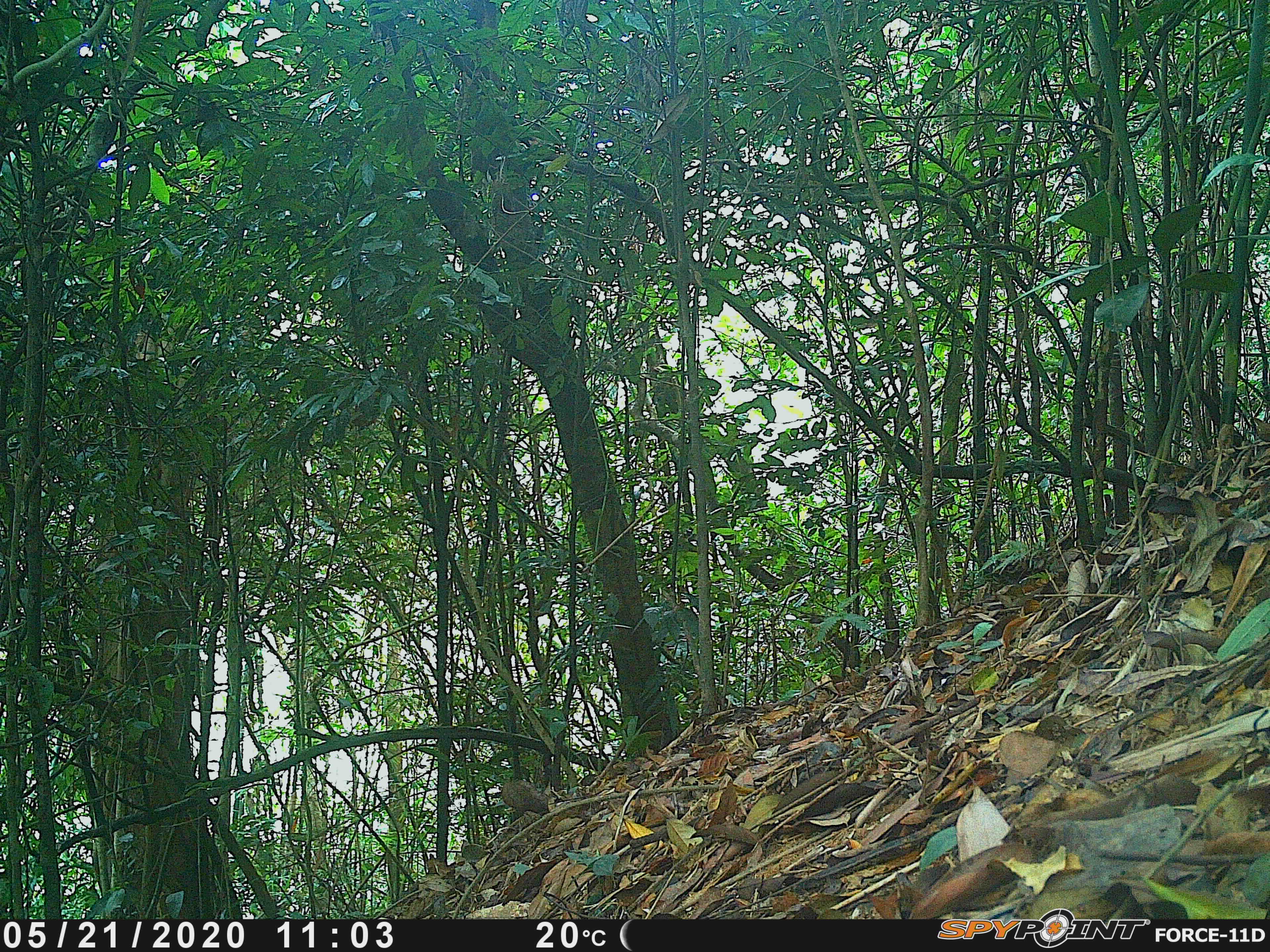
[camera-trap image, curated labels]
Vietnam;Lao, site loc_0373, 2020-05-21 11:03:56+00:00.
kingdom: Animalia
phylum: Chordata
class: Aves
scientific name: Aves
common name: bird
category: unidentified bird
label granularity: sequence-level